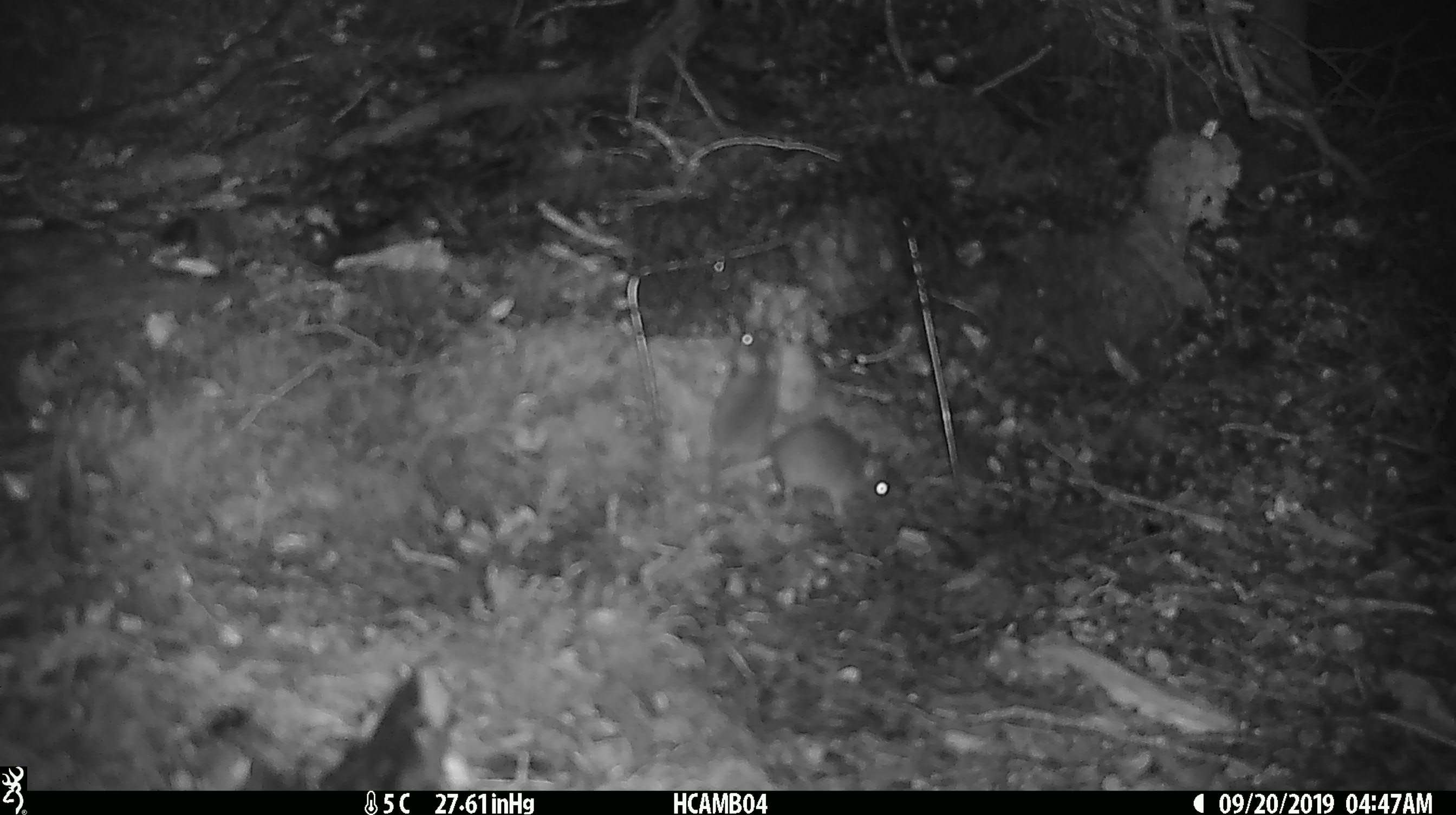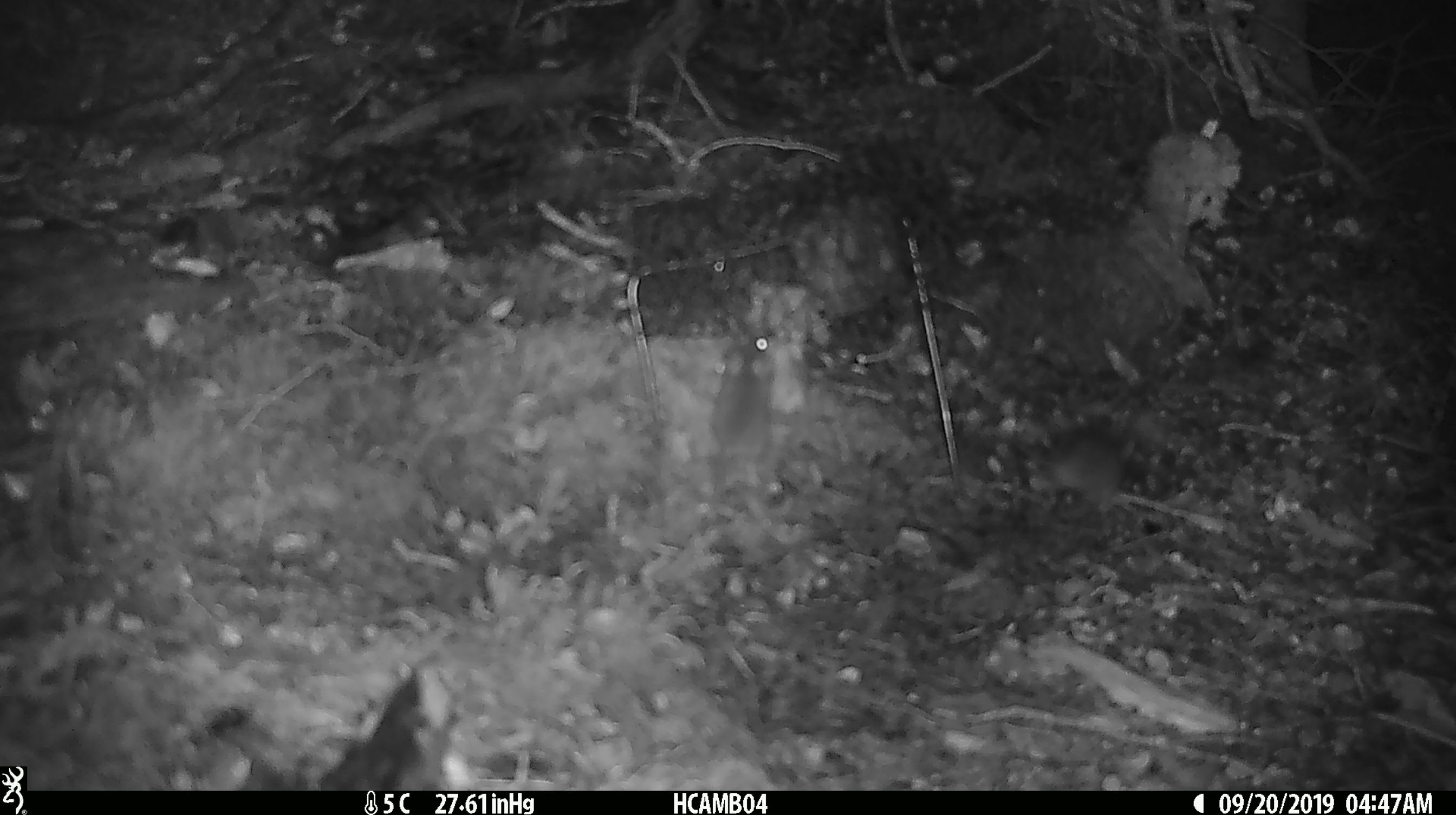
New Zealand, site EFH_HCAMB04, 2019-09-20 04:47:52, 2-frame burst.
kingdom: Animalia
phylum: Chordata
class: Mammalia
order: Rodentia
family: Muridae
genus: Mus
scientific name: Mus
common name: mouse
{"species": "mouse (Mus)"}